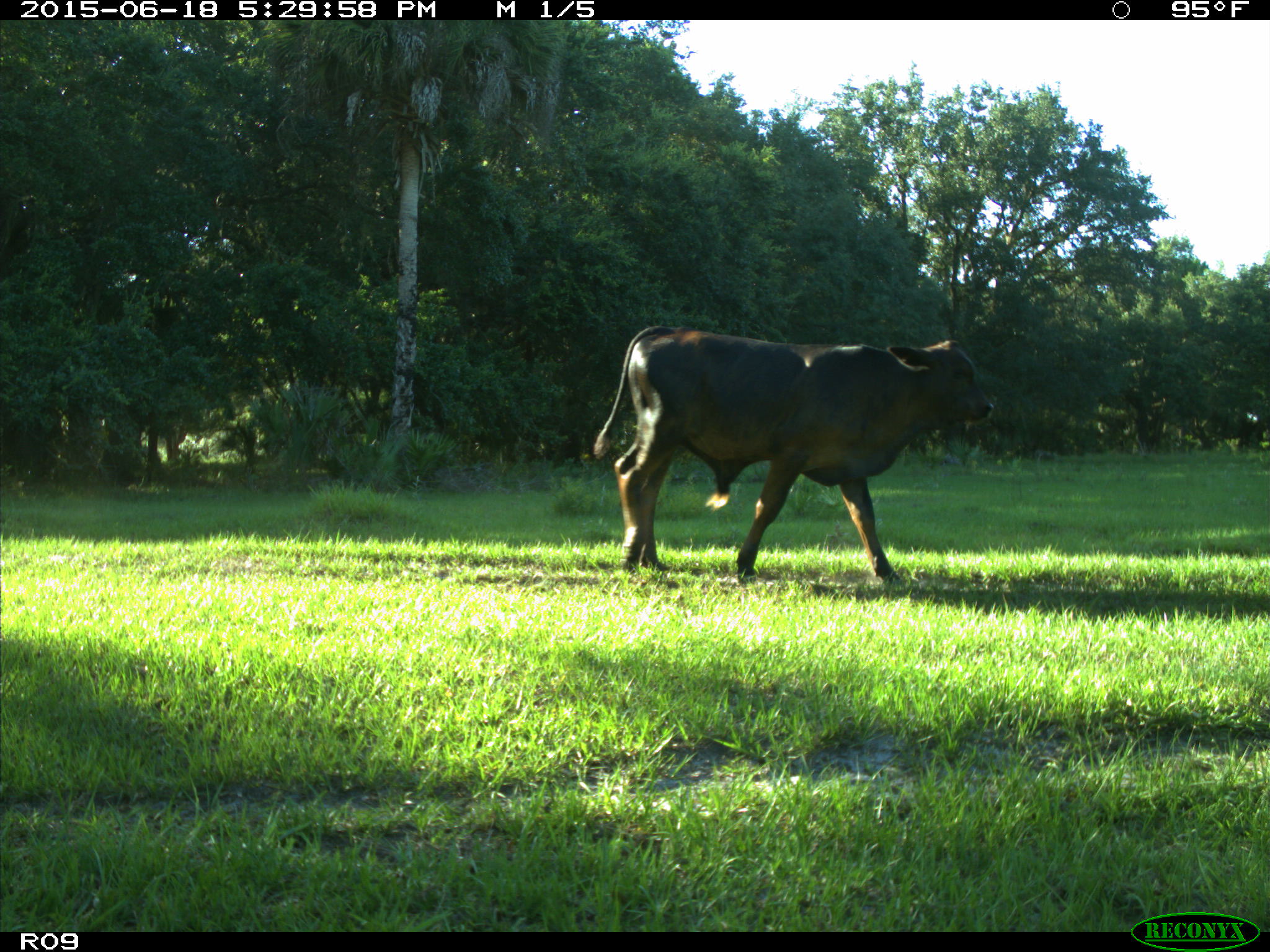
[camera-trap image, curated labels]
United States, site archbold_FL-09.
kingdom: Animalia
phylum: Chordata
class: Mammalia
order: Artiodactyla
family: Bovidae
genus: Bos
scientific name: Bos taurus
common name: domestic cow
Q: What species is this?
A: Bos taurus (domestic cow).